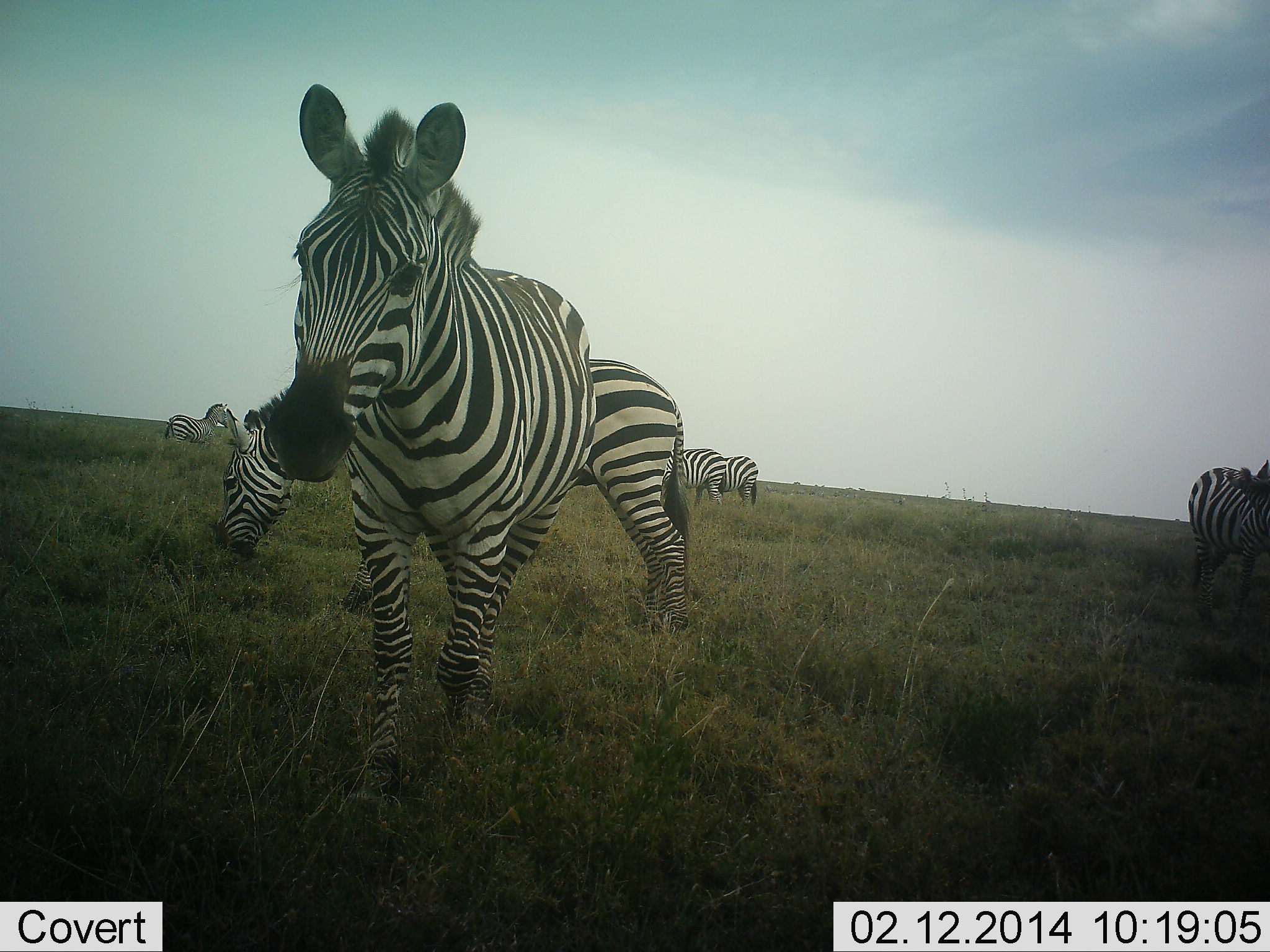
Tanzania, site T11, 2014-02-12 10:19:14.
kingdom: Animalia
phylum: Chordata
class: Mammalia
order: Perissodactyla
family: Equidae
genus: Equus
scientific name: Equus quagga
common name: plains zebra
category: zebra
Zebra (plains zebra) (Equus quagga), count 6. Behavior (volunteer vote fractions): standing 80%, resting 0%, moving 40%, interacting 10%. Young present (vote fraction): 0%. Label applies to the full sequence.